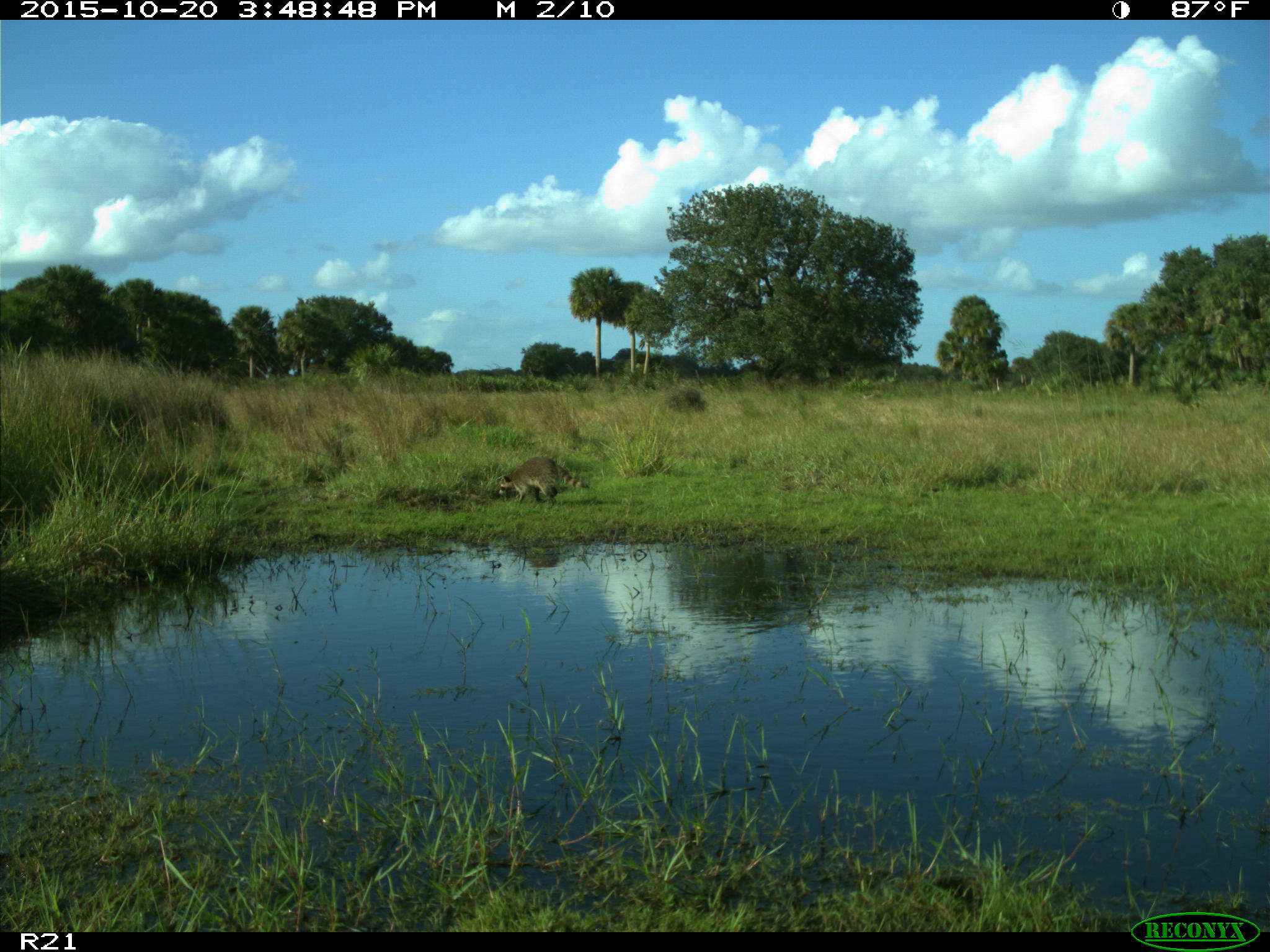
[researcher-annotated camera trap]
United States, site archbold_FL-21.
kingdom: Animalia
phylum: Chordata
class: Mammalia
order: Carnivora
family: Procyonidae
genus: Procyon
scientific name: Procyon lotor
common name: common raccoon